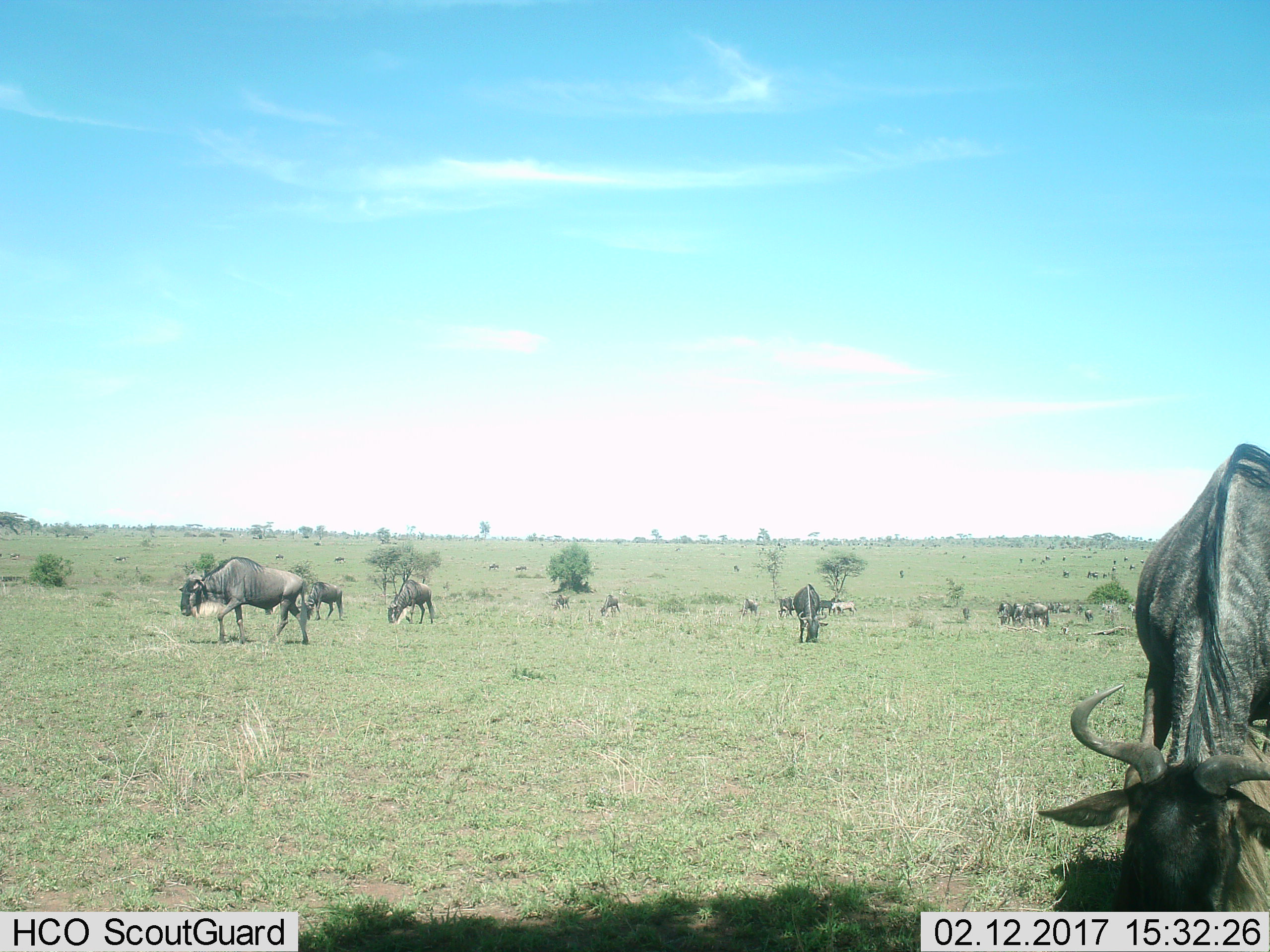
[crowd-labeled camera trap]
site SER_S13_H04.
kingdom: Animalia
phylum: Chordata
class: Mammalia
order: Artiodactyla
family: Bovidae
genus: Connochaetes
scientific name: Connochaetes taurinus taurinus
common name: blue wildebeest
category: wildebeestblue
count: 11-50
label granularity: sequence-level